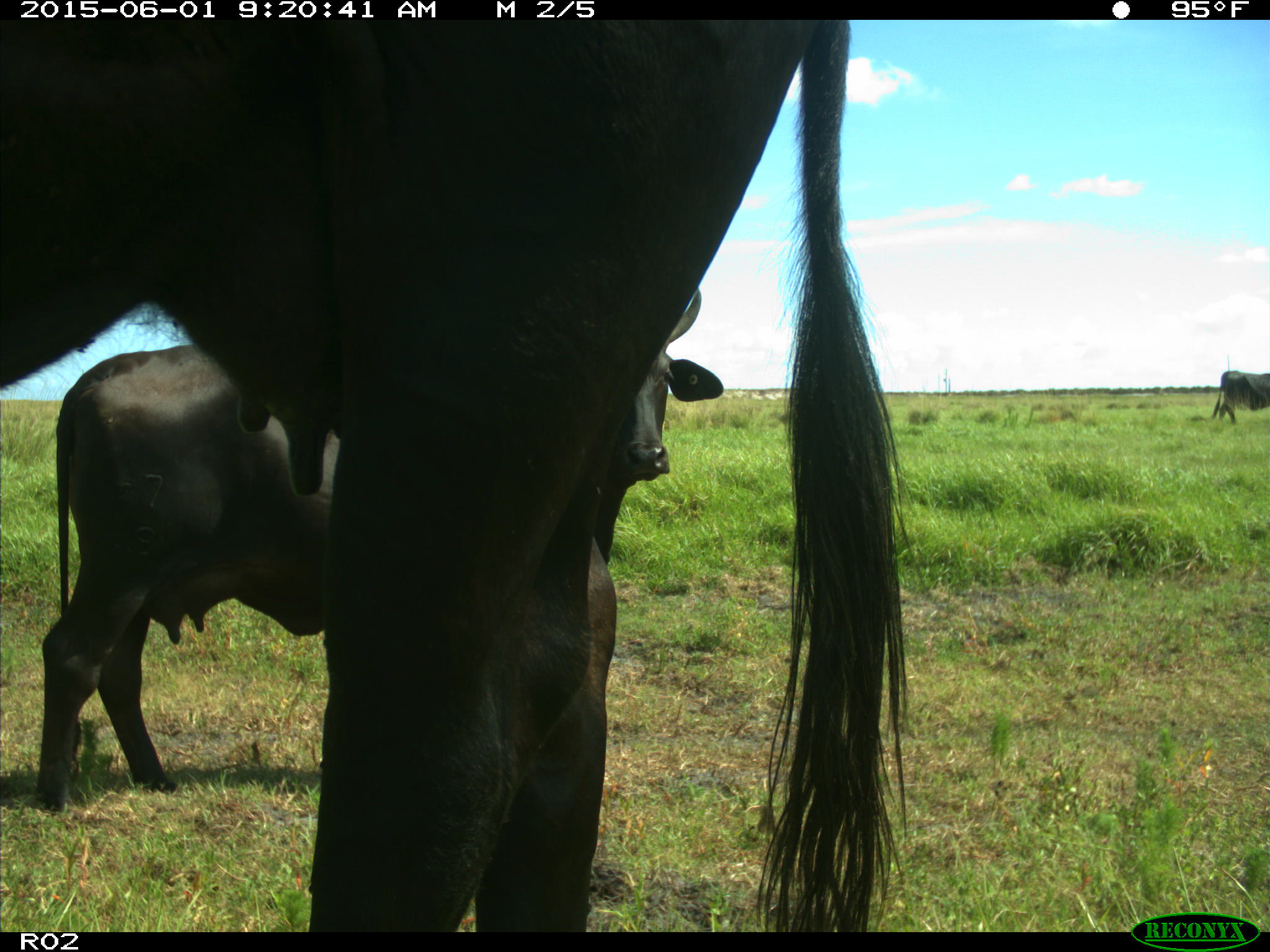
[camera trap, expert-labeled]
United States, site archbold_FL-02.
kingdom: Animalia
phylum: Chordata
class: Mammalia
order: Artiodactyla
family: Bovidae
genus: Bos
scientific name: Bos taurus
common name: domestic cow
Bos taurus (domestic cow).